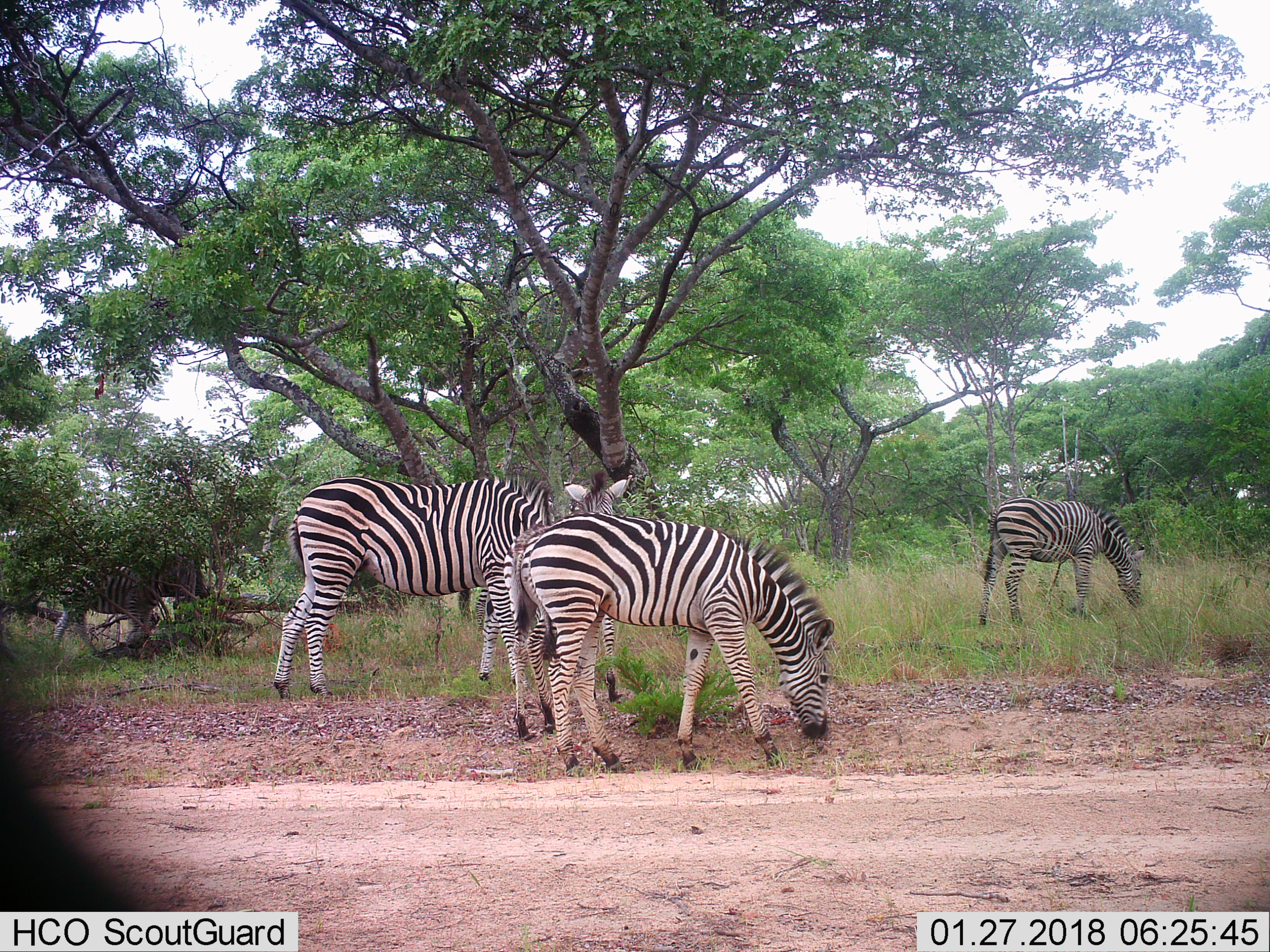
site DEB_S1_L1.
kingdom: Animalia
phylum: Chordata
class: Mammalia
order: Perissodactyla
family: Equidae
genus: Equus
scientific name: Equus quagga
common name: plains zebra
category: zebraplains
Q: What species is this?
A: Zebraplains (plains zebra) (Equus quagga).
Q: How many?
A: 5.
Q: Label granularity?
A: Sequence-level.